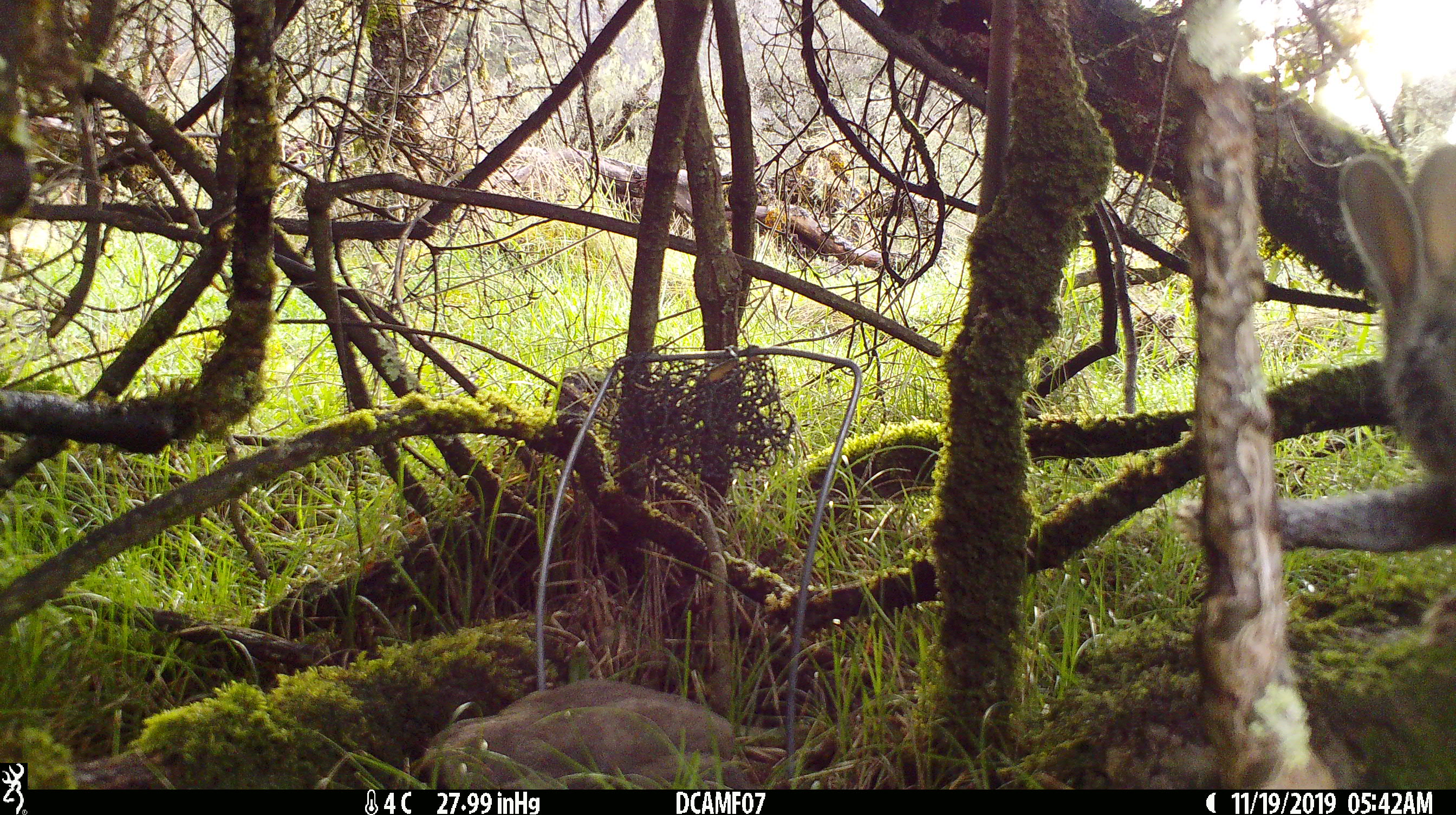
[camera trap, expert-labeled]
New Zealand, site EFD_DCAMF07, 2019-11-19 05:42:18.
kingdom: Animalia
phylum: Chordata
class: Mammalia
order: Lagomorpha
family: Leporidae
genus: Oryctolagus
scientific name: Oryctolagus cuniculus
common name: european rabbit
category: rabbit